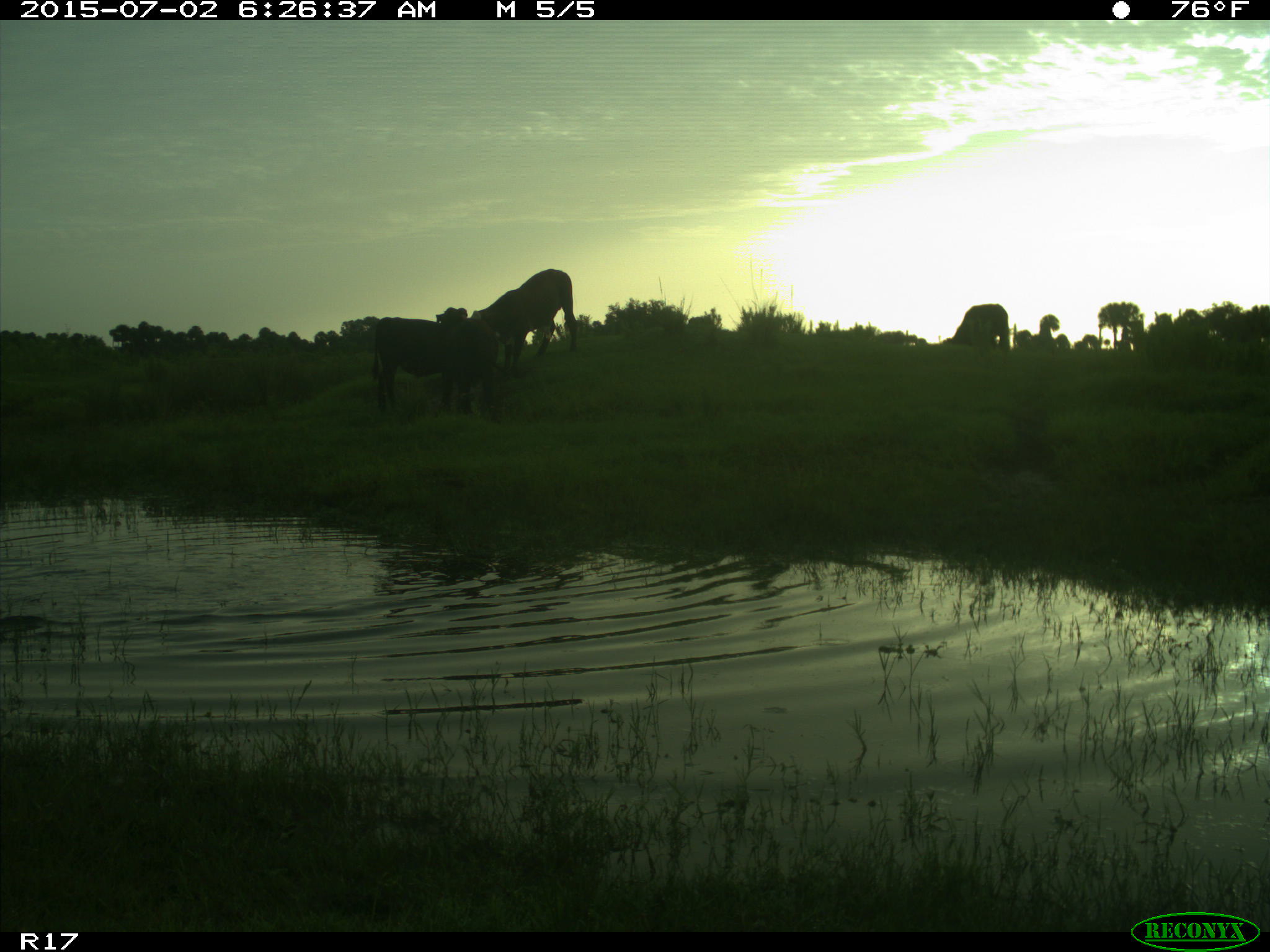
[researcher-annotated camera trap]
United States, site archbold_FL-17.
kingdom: Animalia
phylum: Chordata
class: Mammalia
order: Artiodactyla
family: Bovidae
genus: Bos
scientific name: Bos taurus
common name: domestic cow